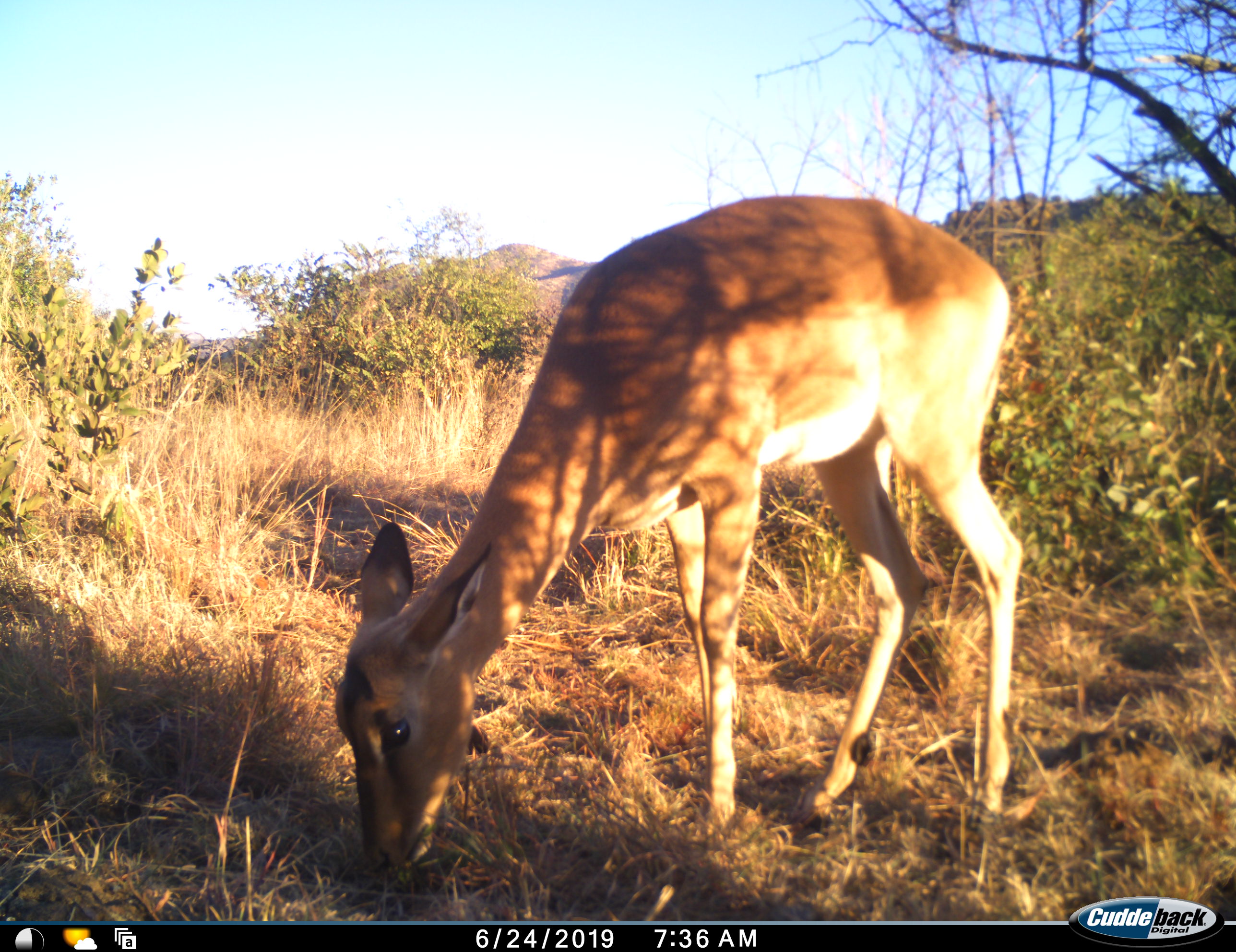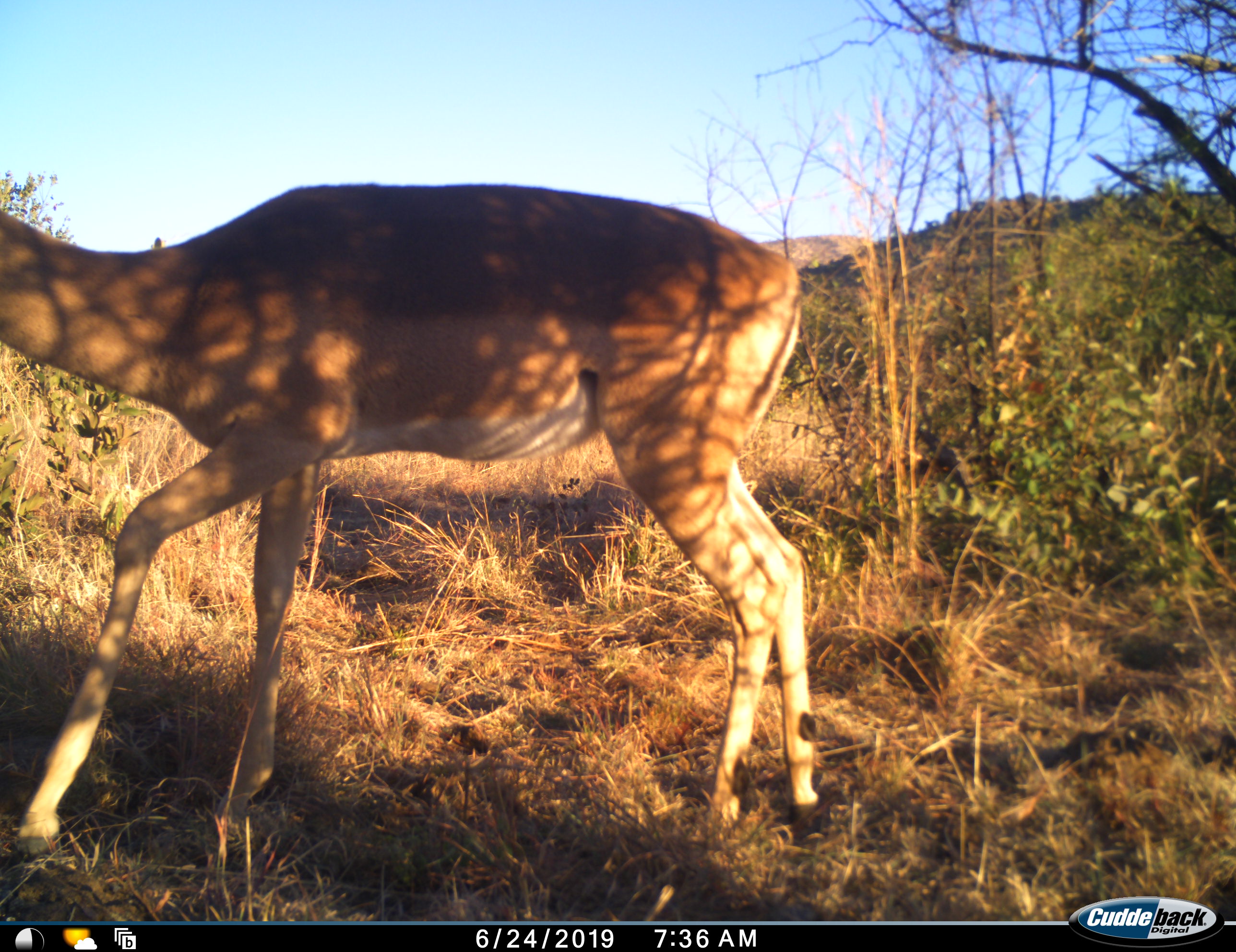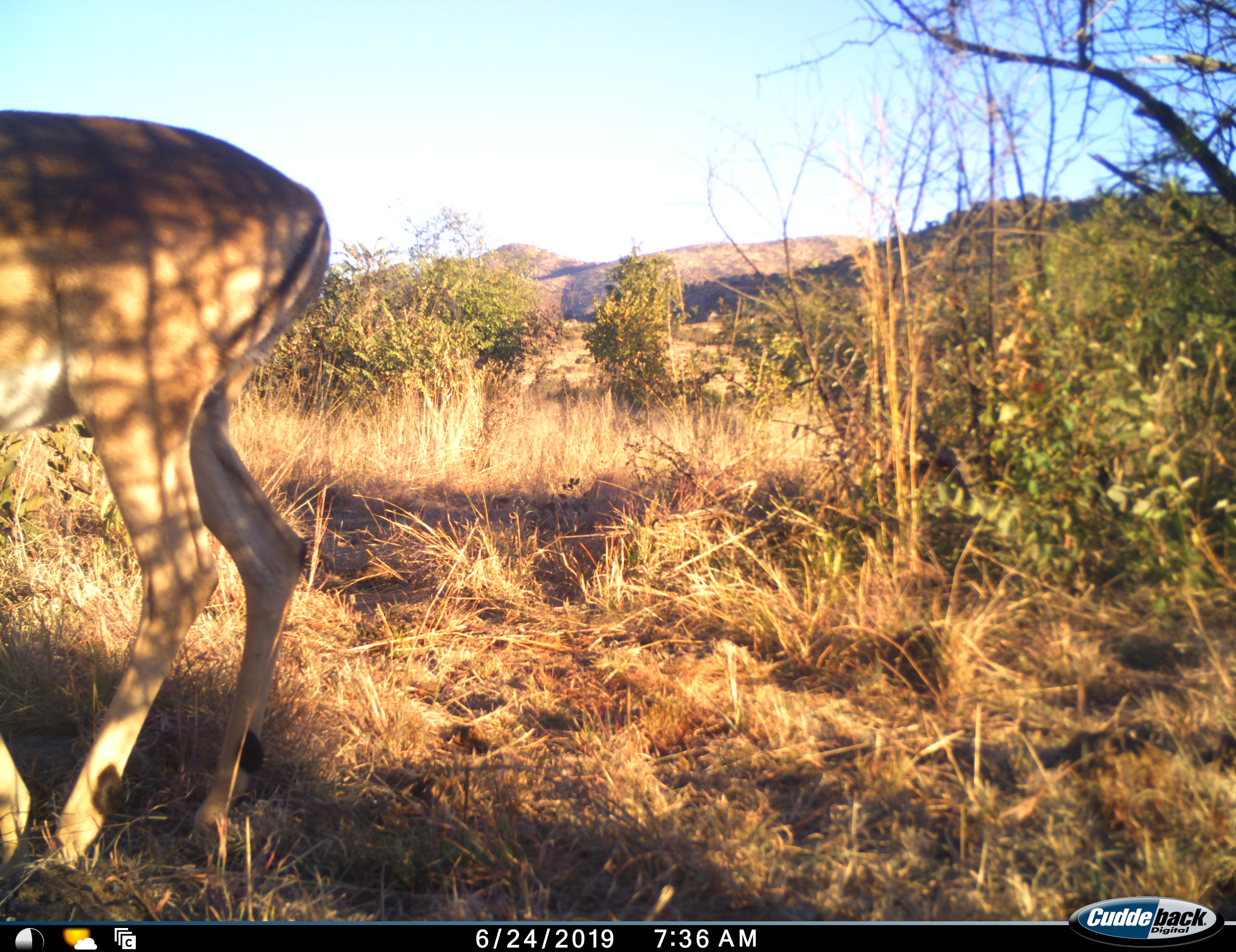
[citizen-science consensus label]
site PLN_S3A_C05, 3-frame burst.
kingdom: Animalia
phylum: Chordata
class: Mammalia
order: Artiodactyla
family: Bovidae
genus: Aepyceros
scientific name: Aepyceros melampus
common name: impala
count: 1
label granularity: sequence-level